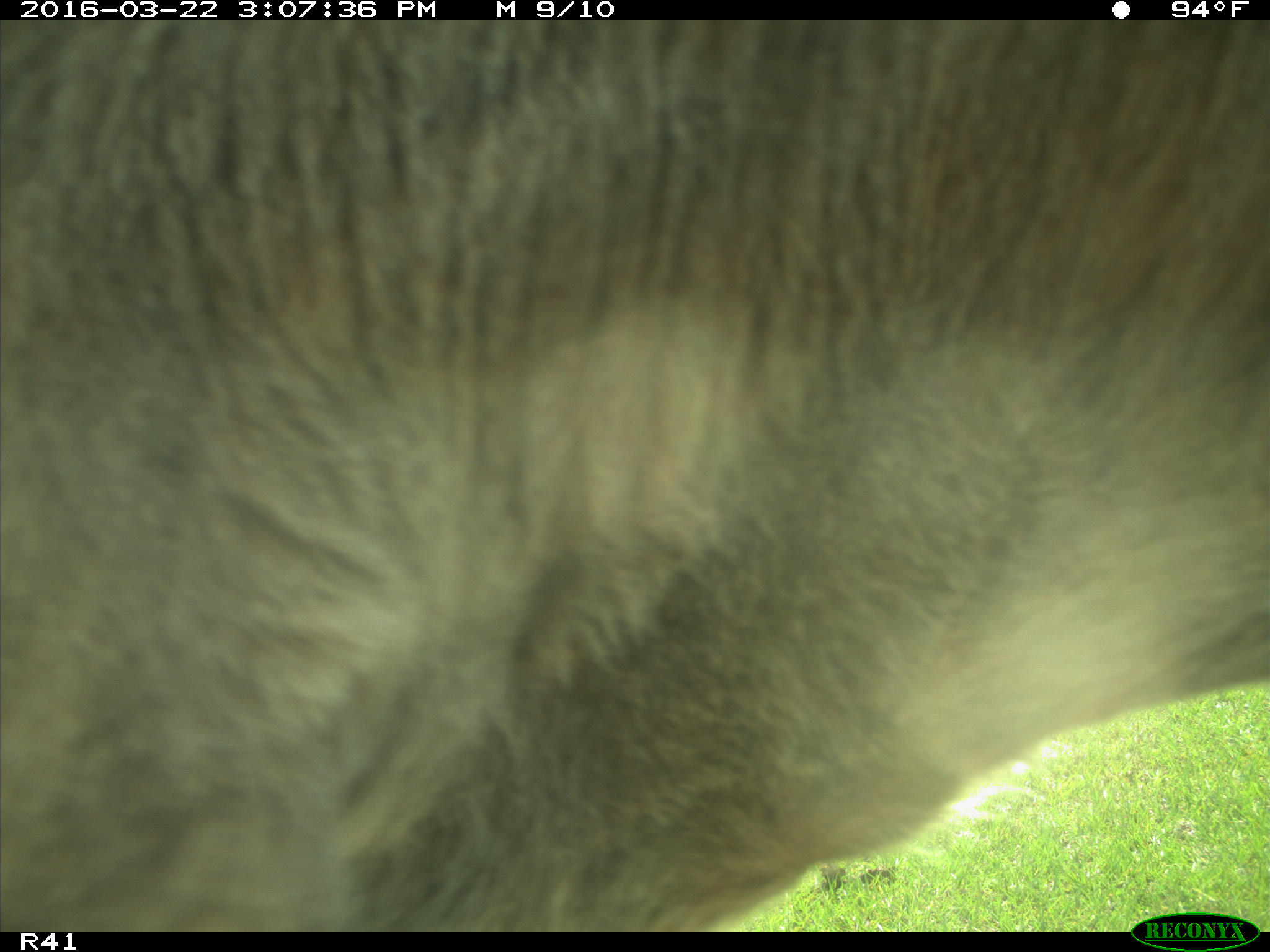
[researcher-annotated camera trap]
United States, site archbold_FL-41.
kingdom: Animalia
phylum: Chordata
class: Mammalia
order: Artiodactyla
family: Bovidae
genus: Bos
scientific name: Bos taurus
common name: domestic cow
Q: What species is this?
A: Bos taurus (domestic cow).